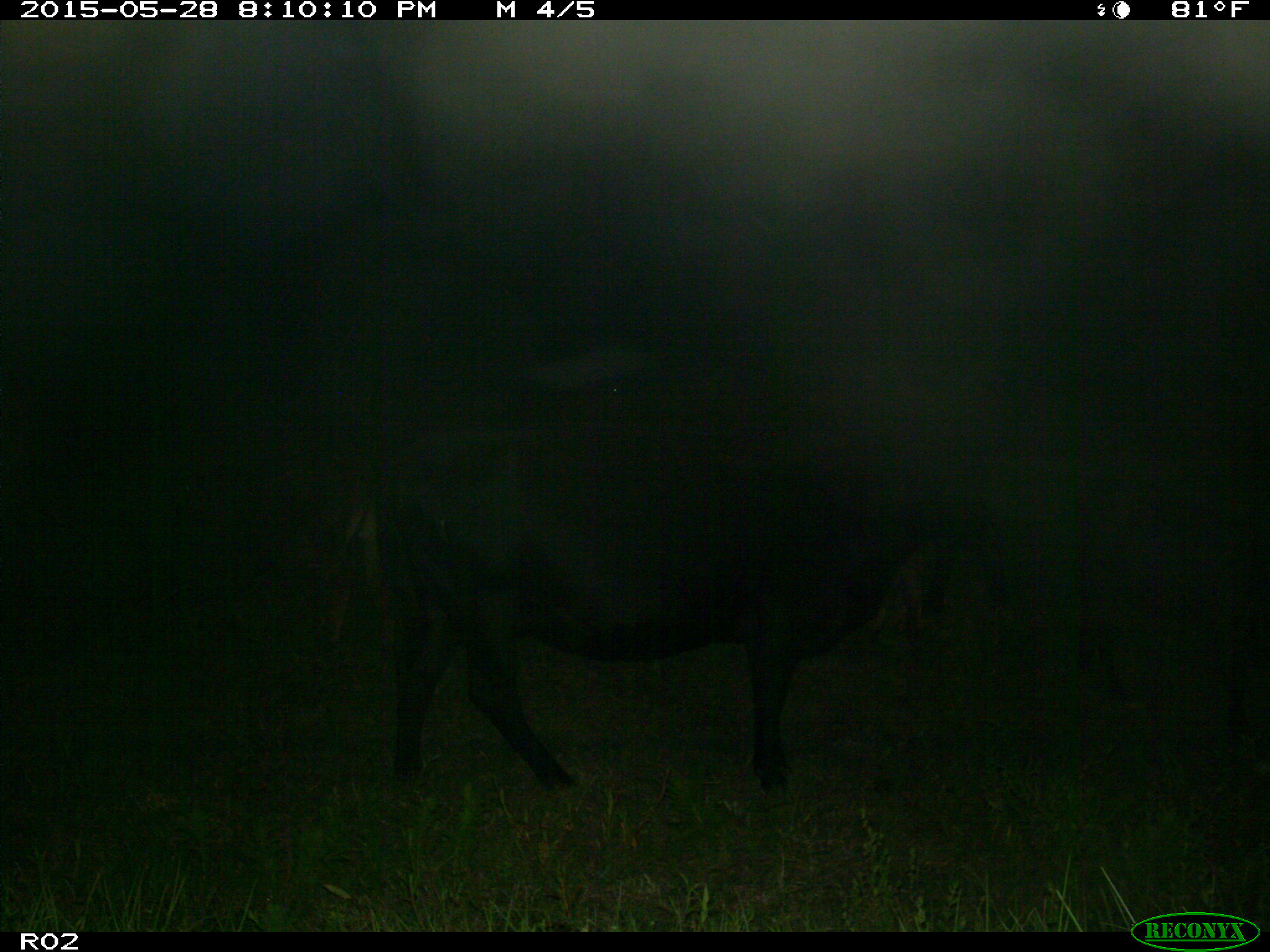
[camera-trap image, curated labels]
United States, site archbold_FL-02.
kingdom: Animalia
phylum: Chordata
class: Mammalia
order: Artiodactyla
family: Bovidae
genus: Bos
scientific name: Bos taurus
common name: domestic cow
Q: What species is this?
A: Bos taurus (domestic cow).